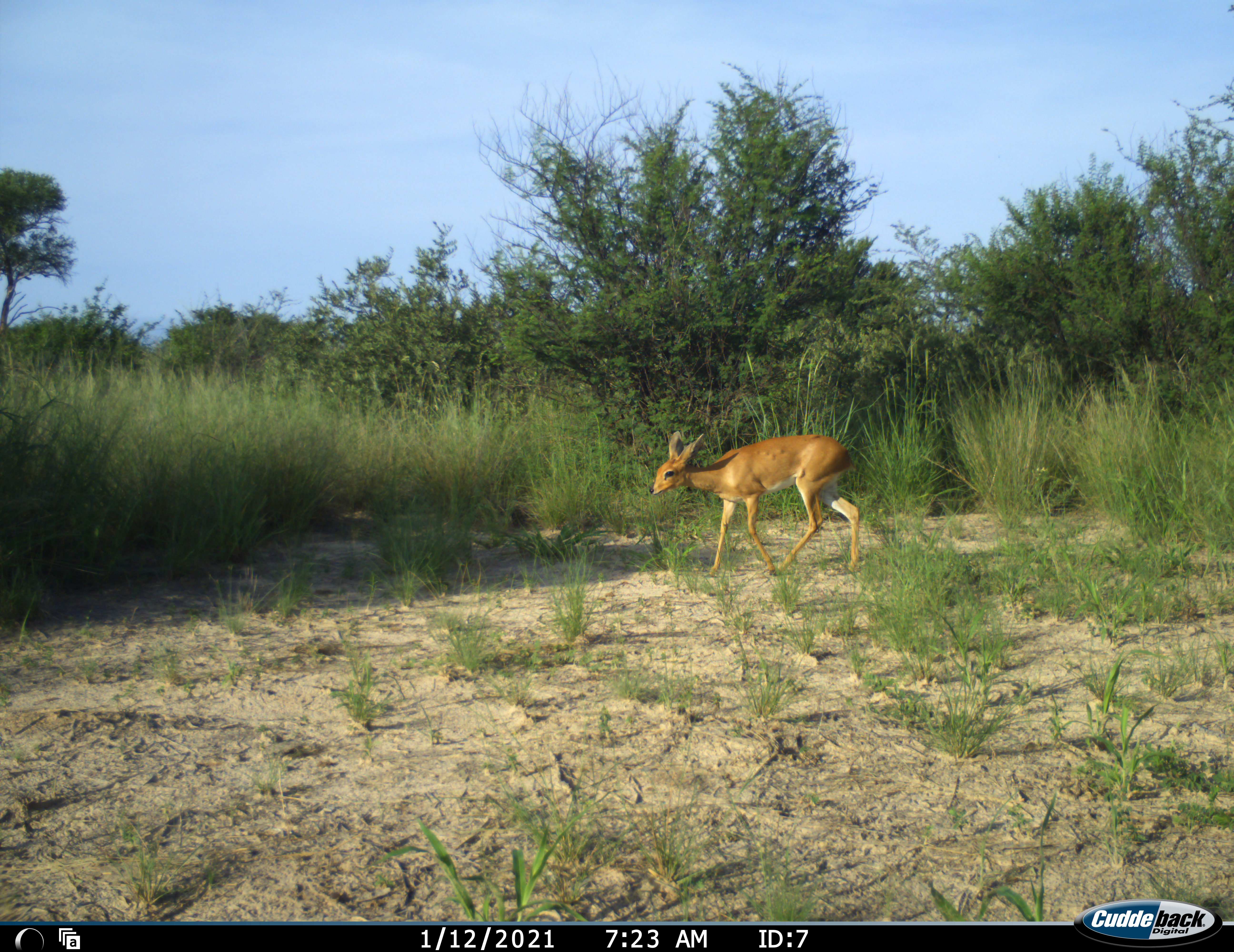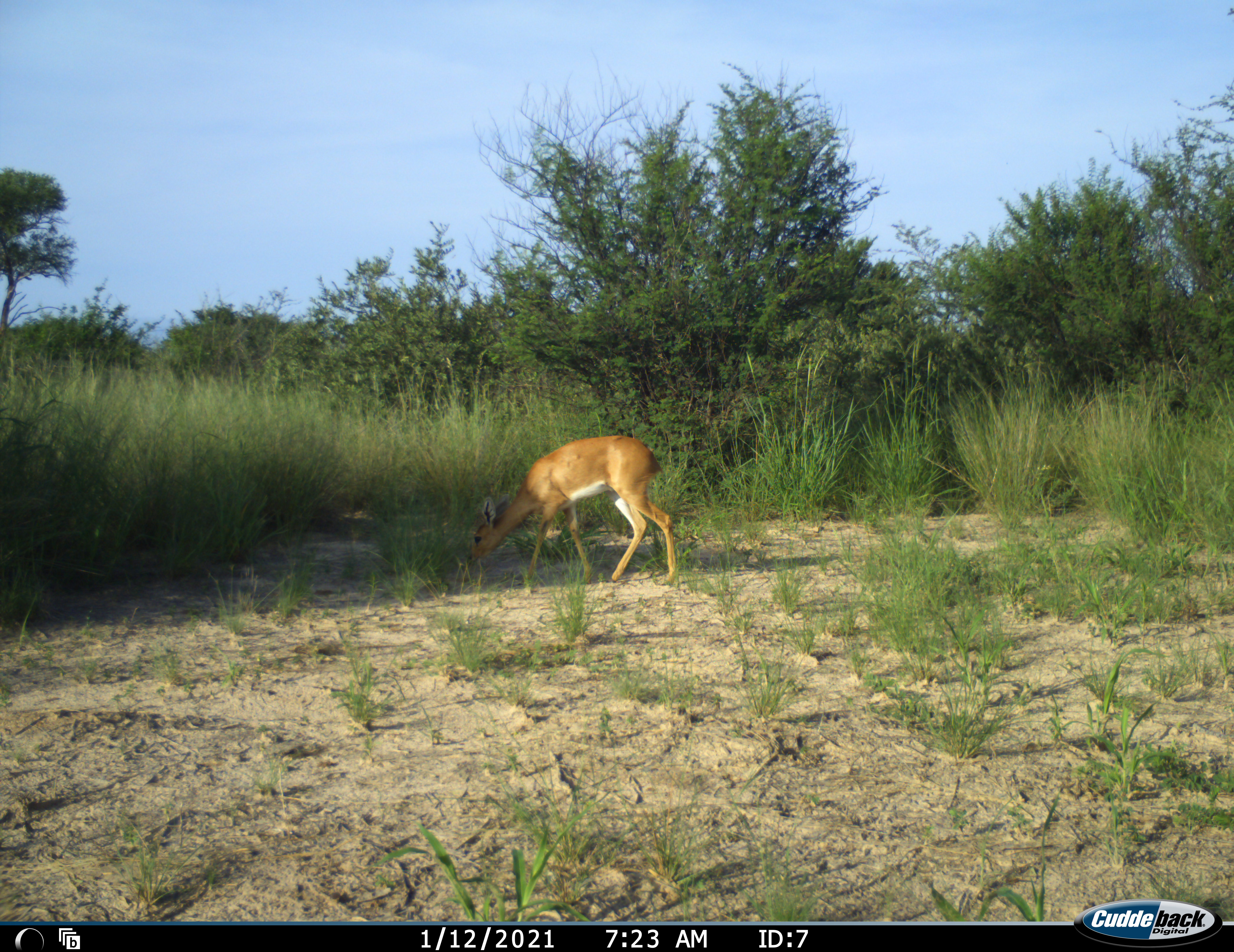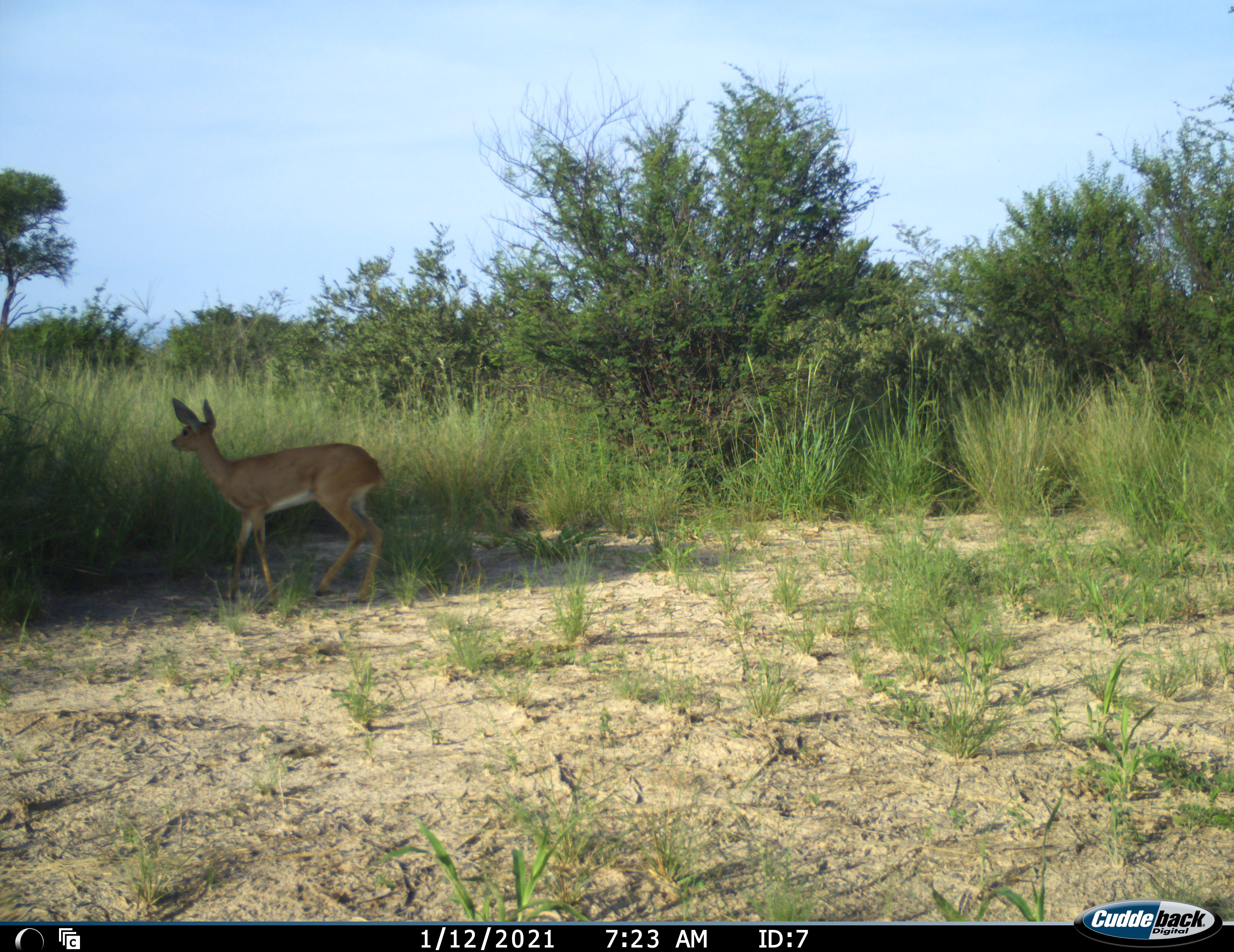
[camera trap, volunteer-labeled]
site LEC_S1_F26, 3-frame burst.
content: unidentified animal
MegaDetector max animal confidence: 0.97